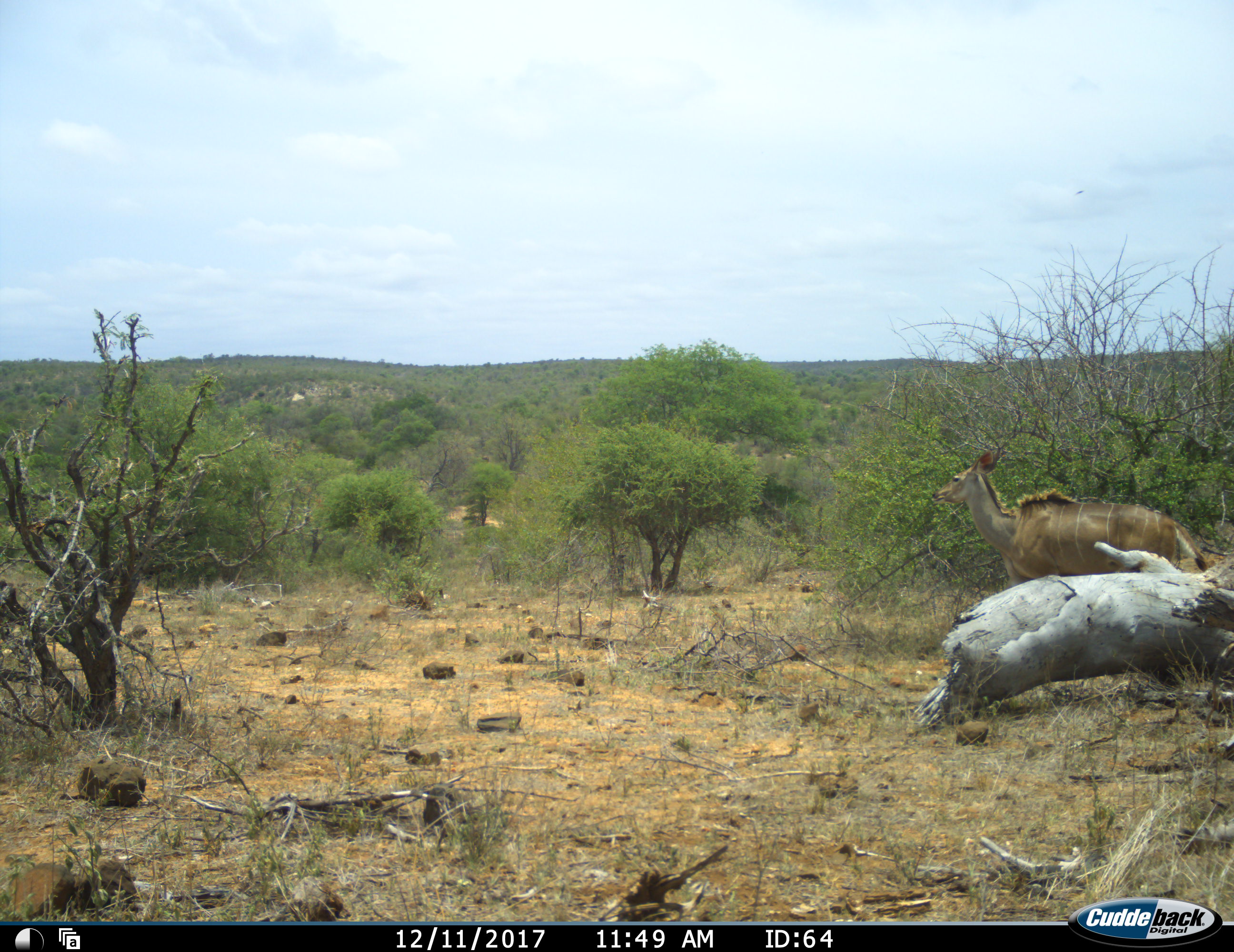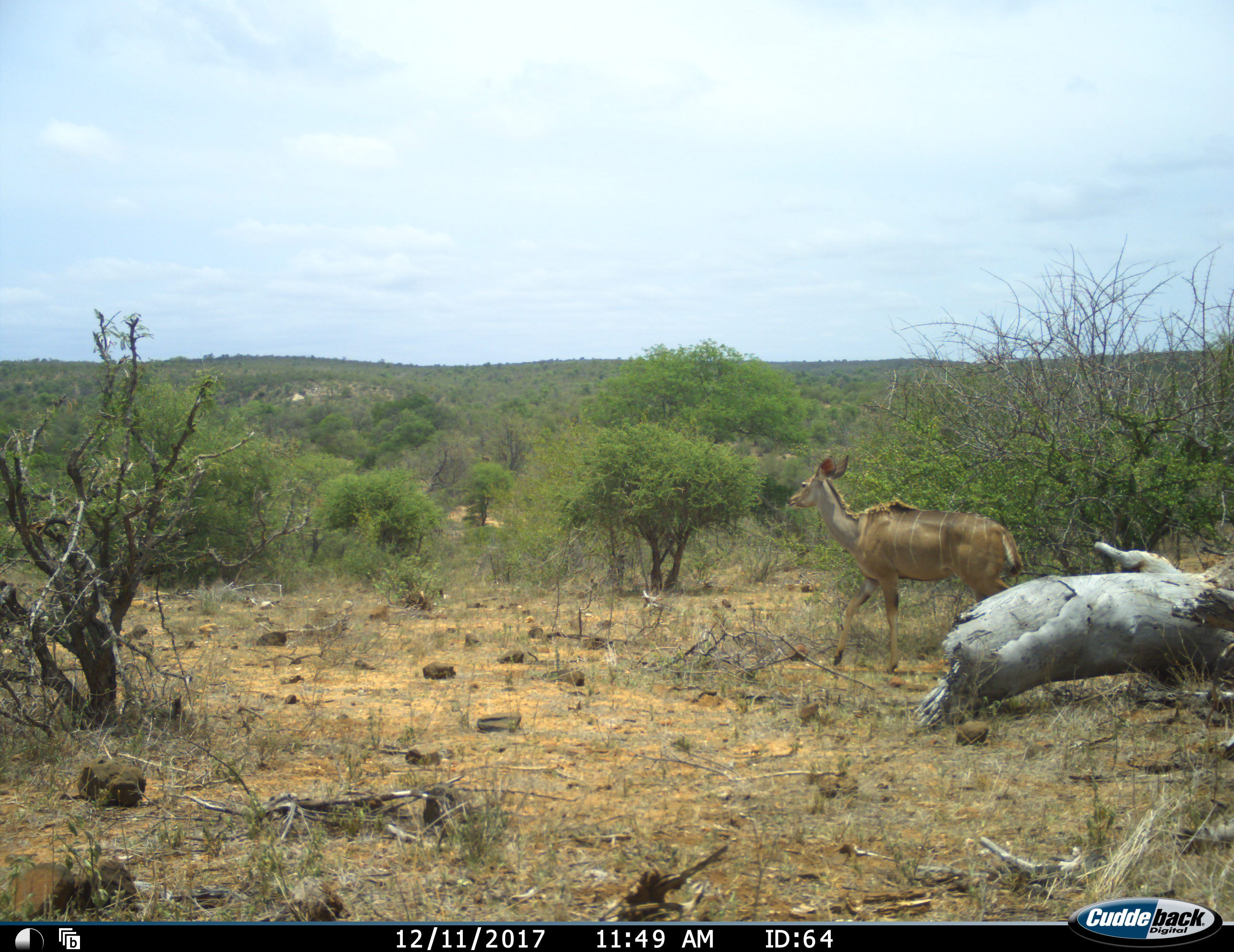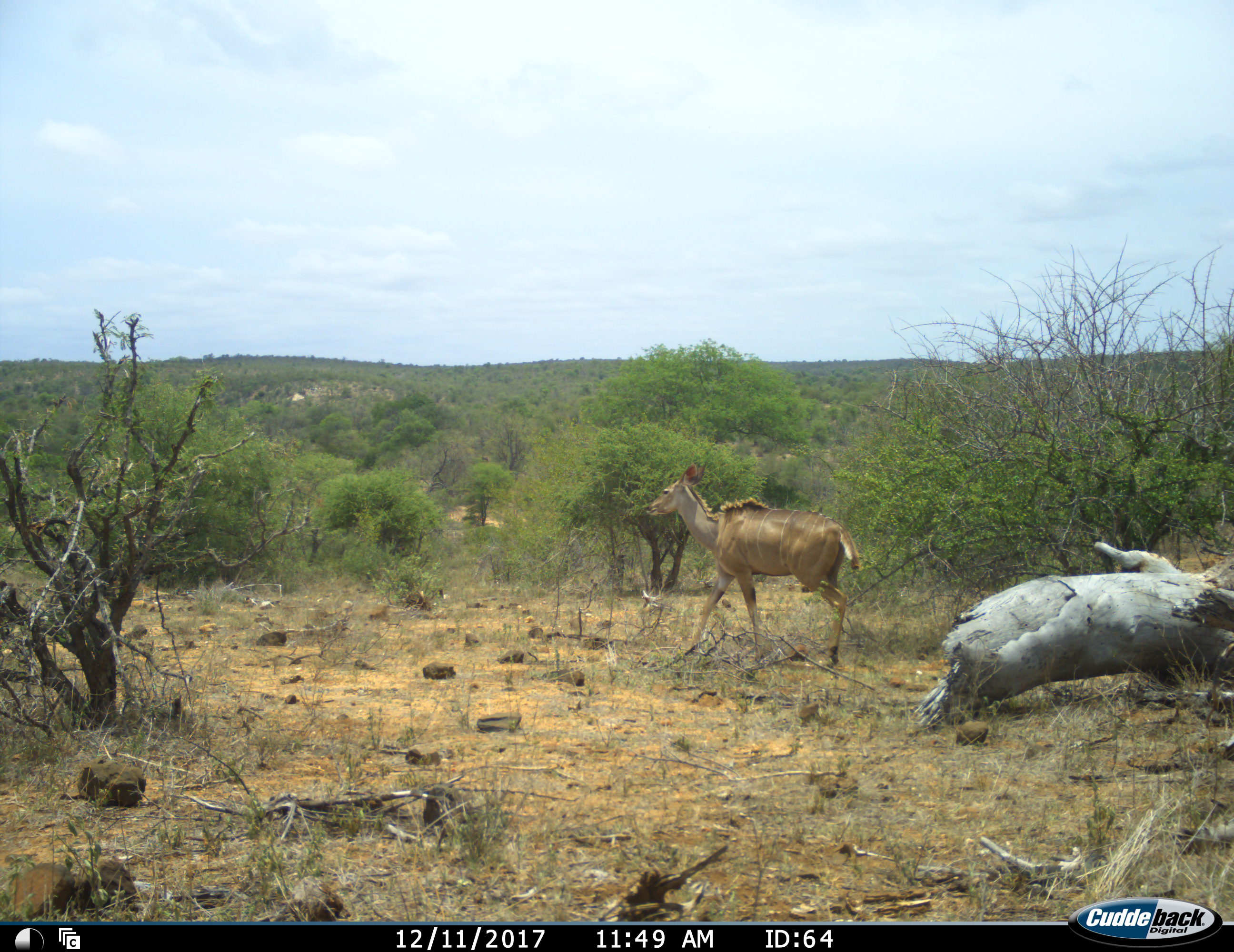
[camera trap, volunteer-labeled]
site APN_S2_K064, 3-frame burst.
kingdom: Animalia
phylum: Chordata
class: Mammalia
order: Artiodactyla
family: Bovidae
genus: Tragelaphus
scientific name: Tragelaphus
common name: kudu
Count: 1.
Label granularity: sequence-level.